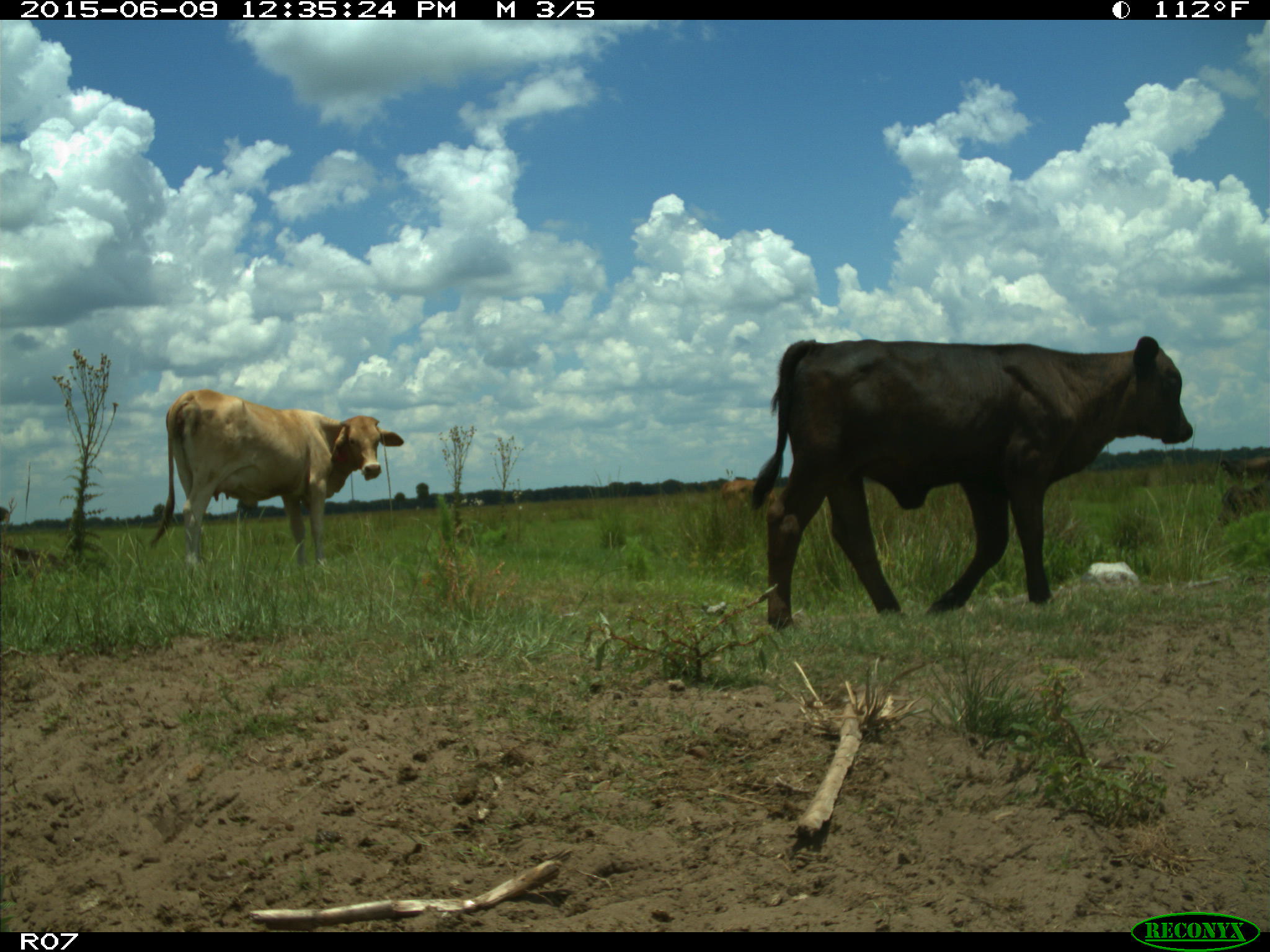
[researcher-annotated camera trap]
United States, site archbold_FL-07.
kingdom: Animalia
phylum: Chordata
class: Mammalia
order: Artiodactyla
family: Bovidae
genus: Bos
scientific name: Bos taurus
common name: domestic cow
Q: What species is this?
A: Bos taurus (domestic cow).